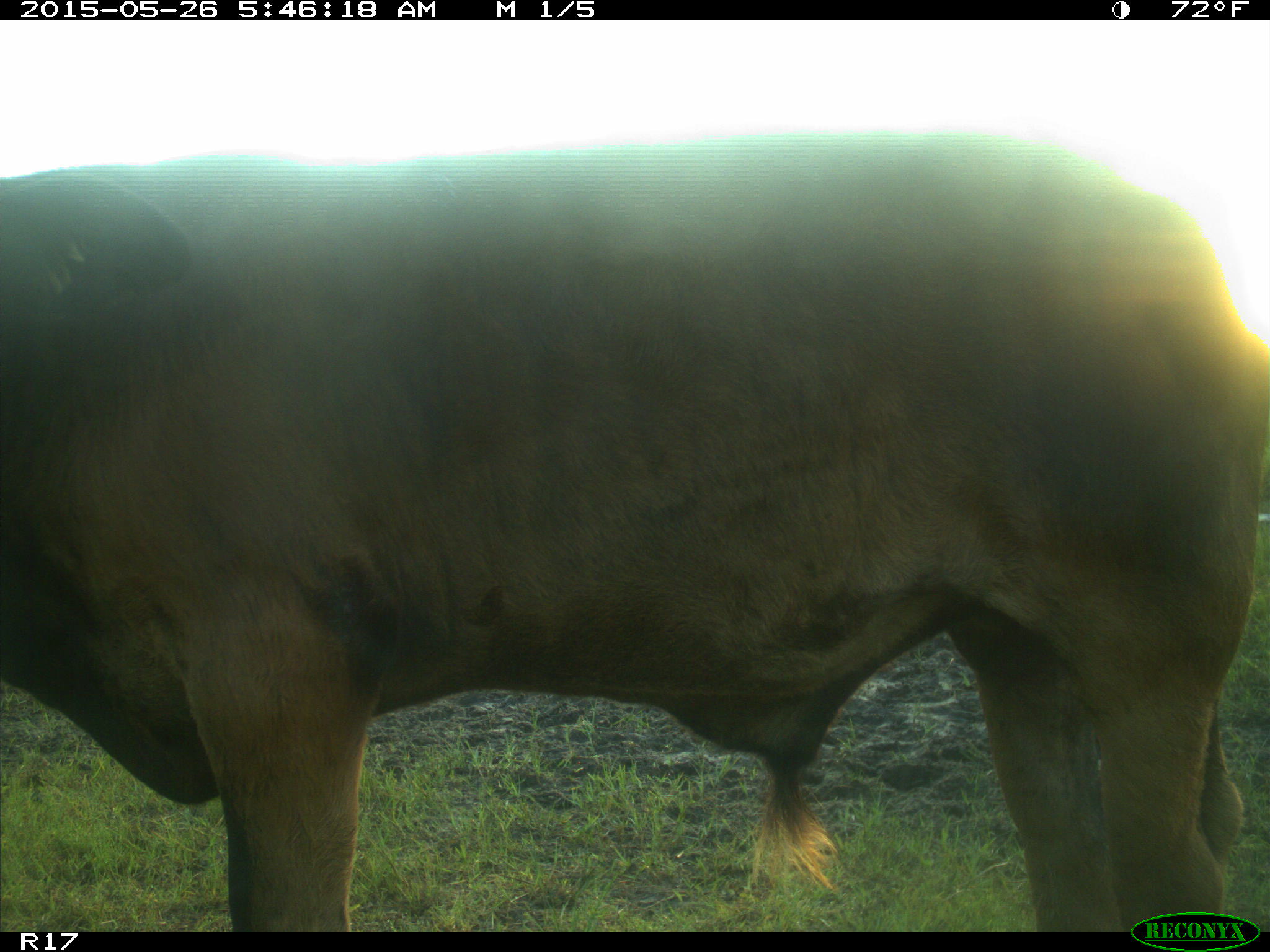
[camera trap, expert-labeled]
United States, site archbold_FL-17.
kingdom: Animalia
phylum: Chordata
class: Mammalia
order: Artiodactyla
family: Bovidae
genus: Bos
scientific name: Bos taurus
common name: domestic cow